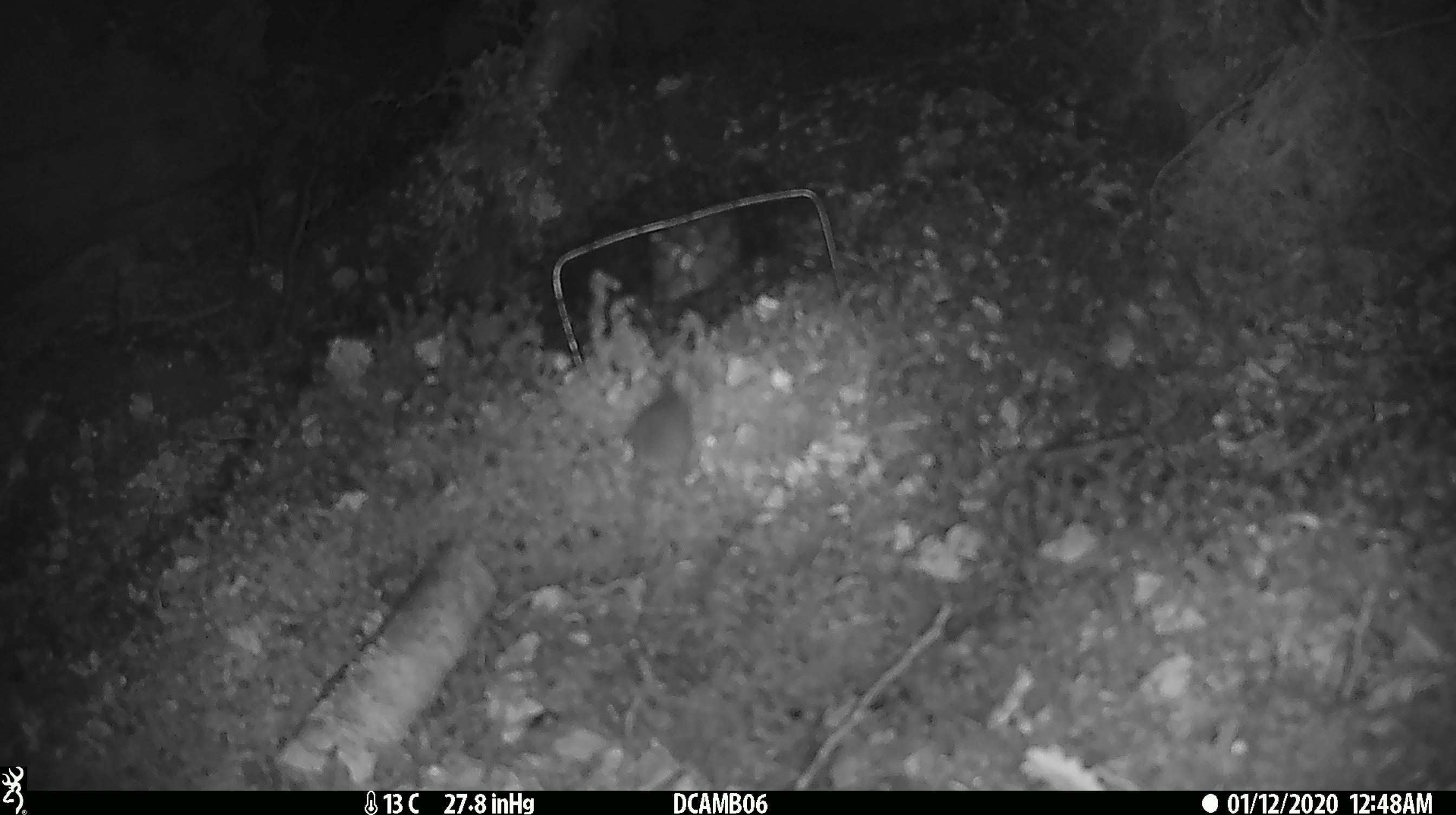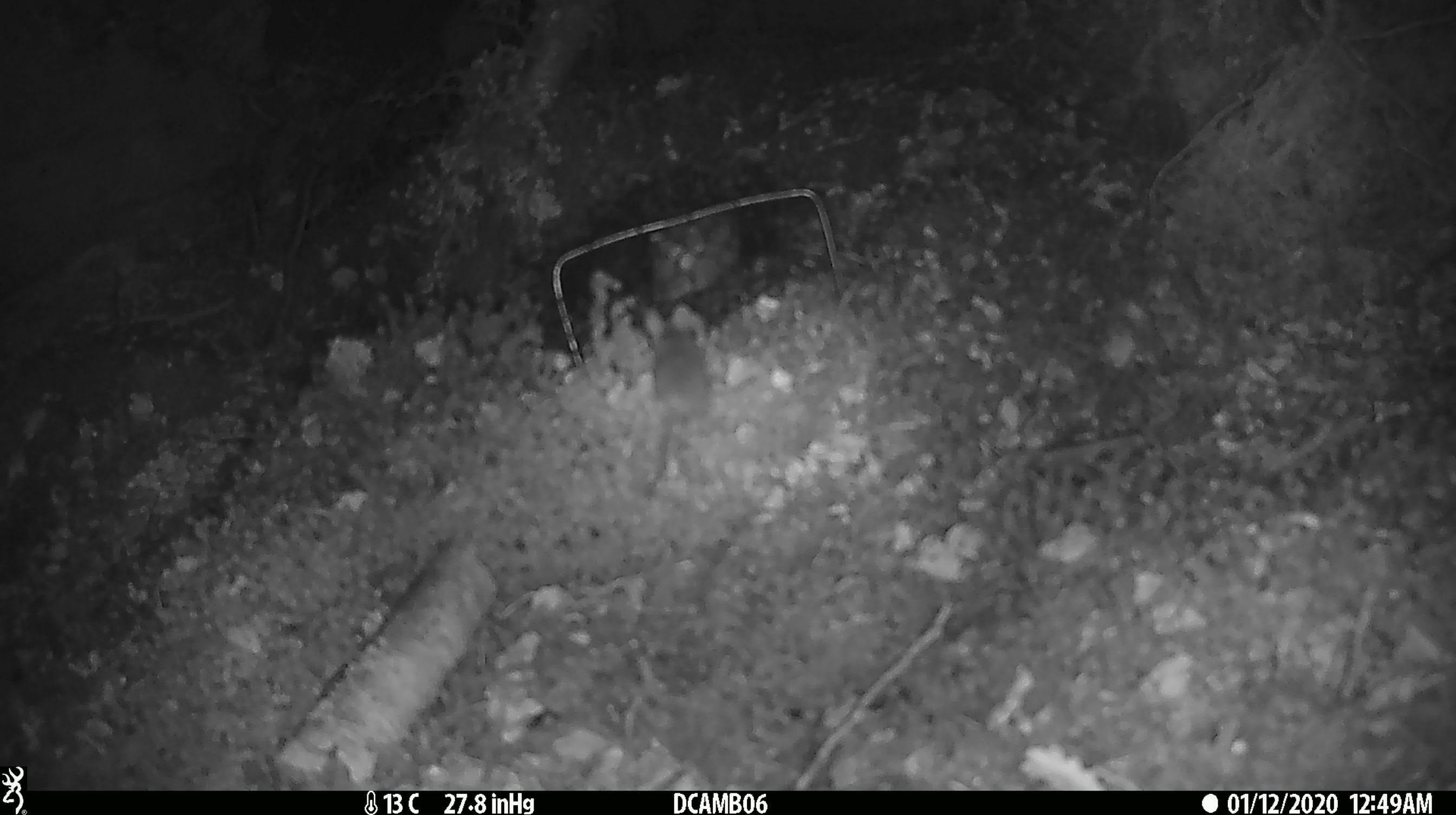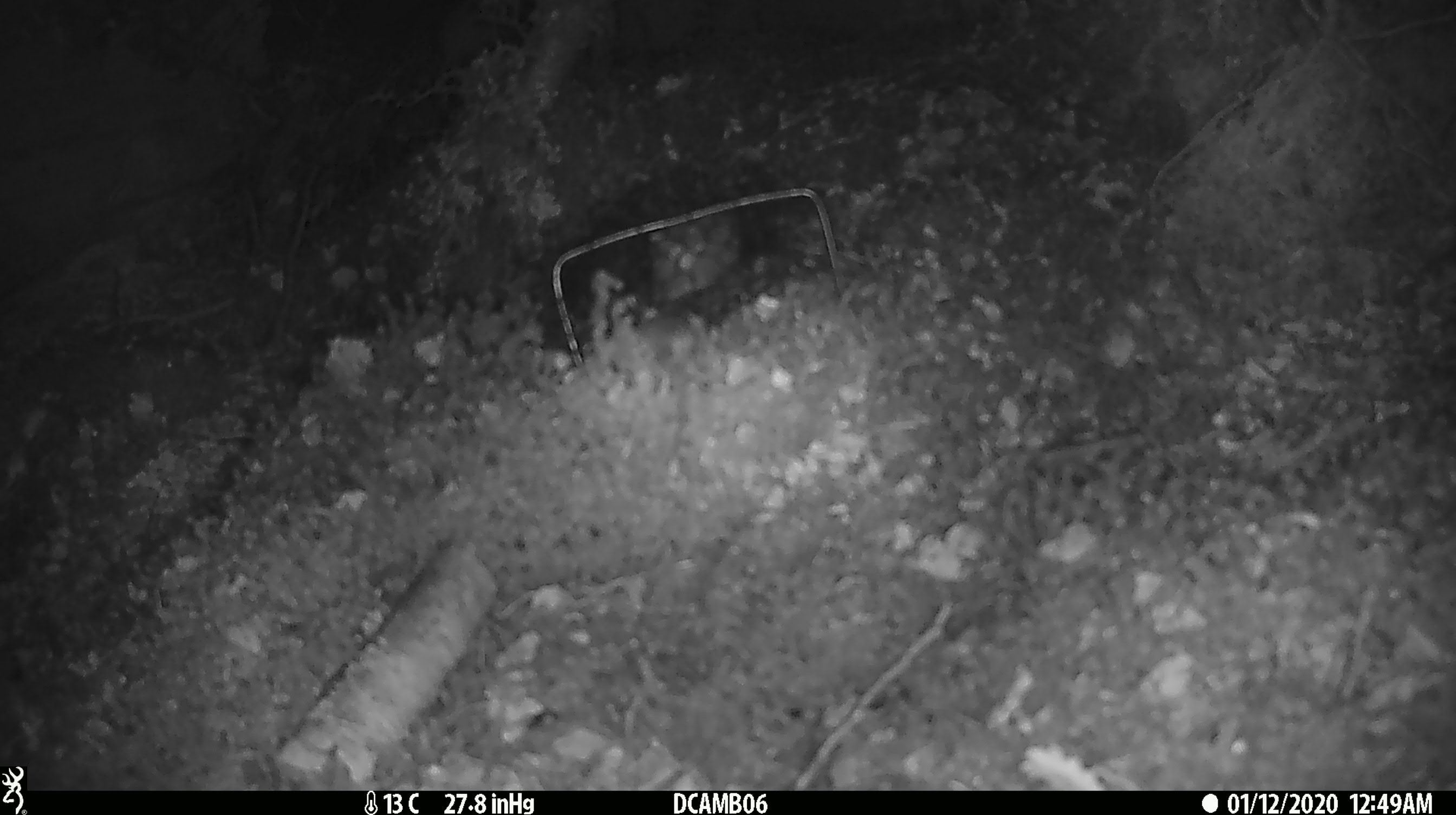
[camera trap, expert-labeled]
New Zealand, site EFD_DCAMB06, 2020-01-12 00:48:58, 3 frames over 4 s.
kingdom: Animalia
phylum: Chordata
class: Mammalia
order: Rodentia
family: Muridae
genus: Mus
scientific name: Mus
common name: mouse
Mouse (Mus).